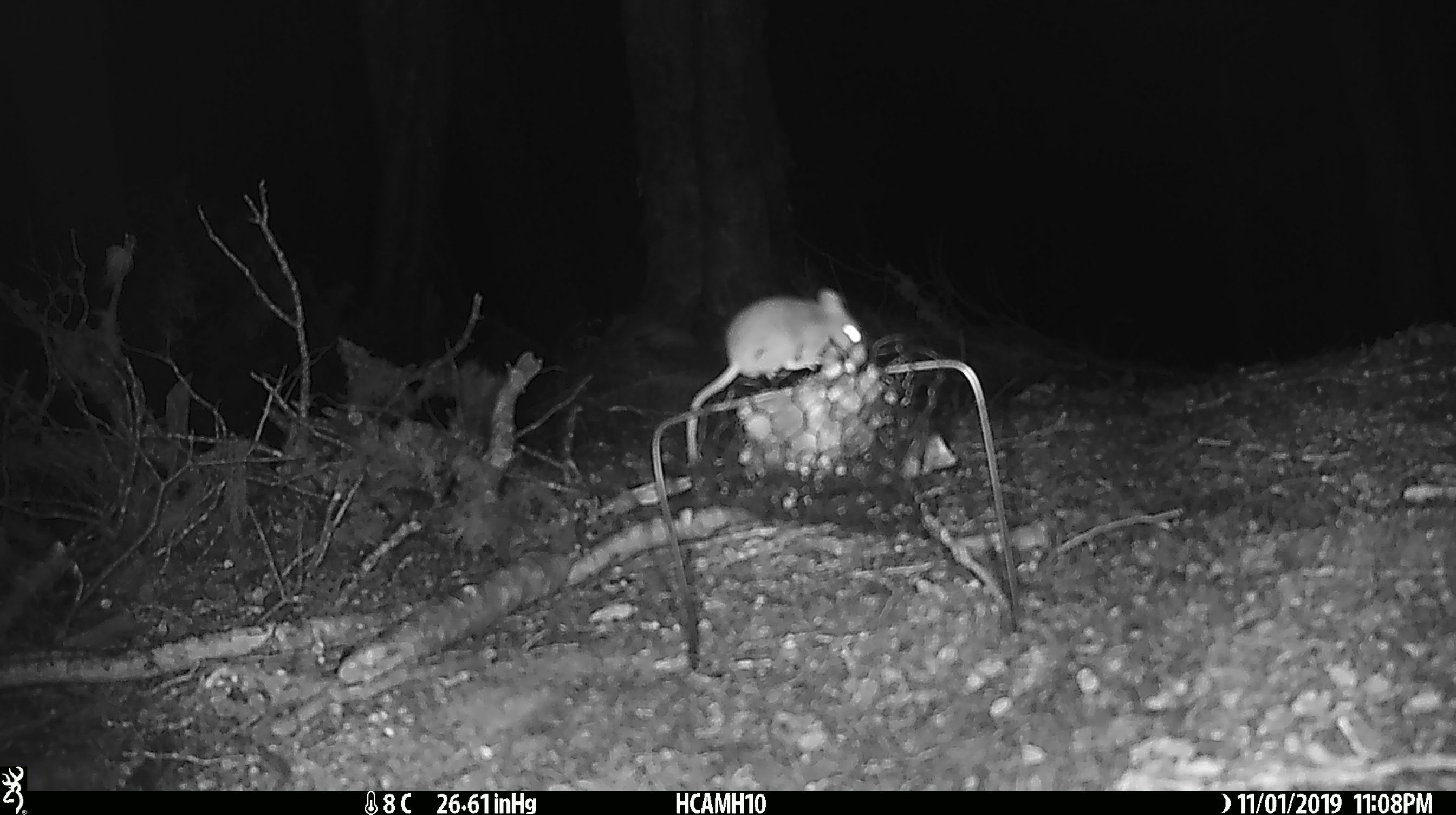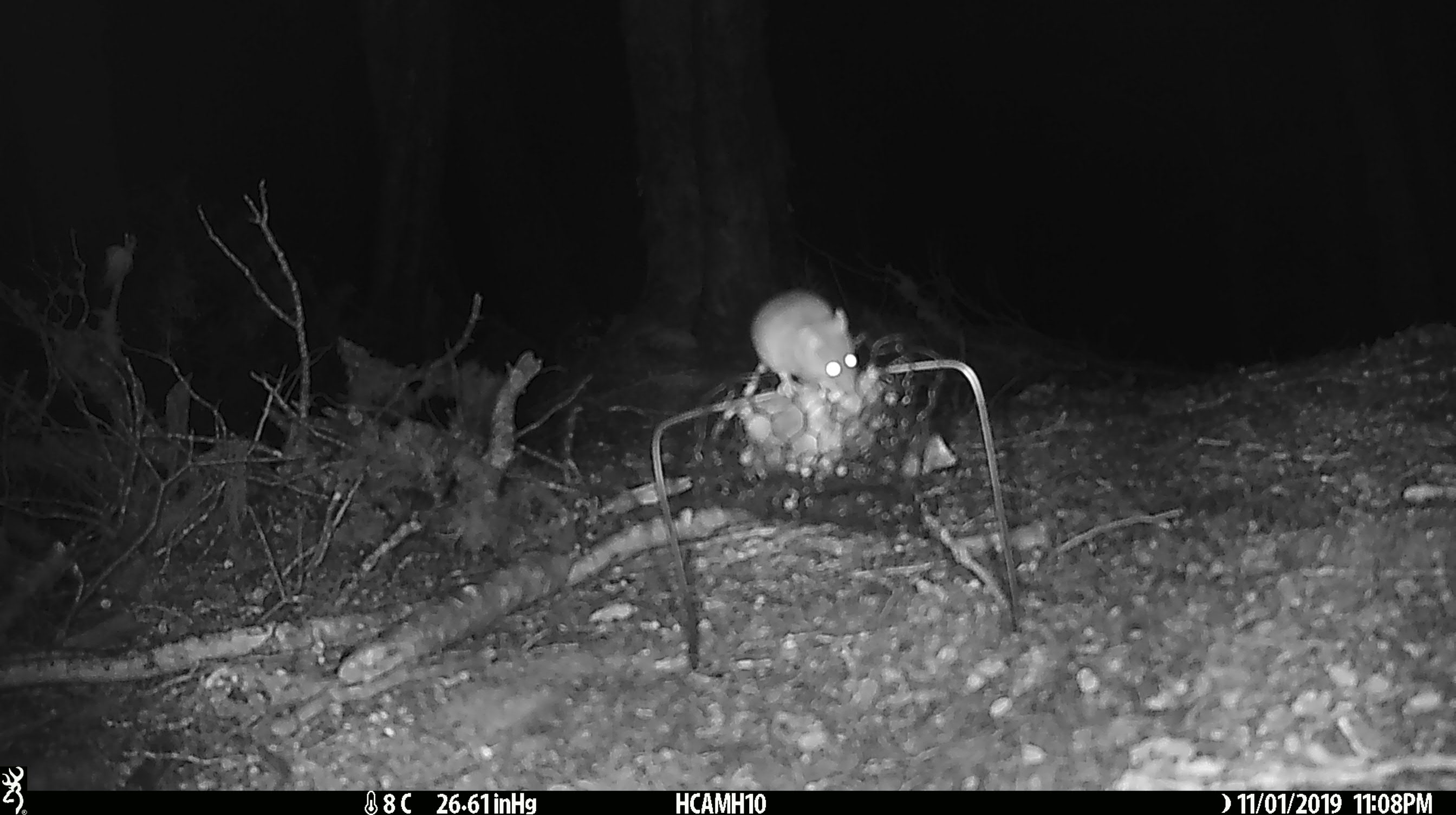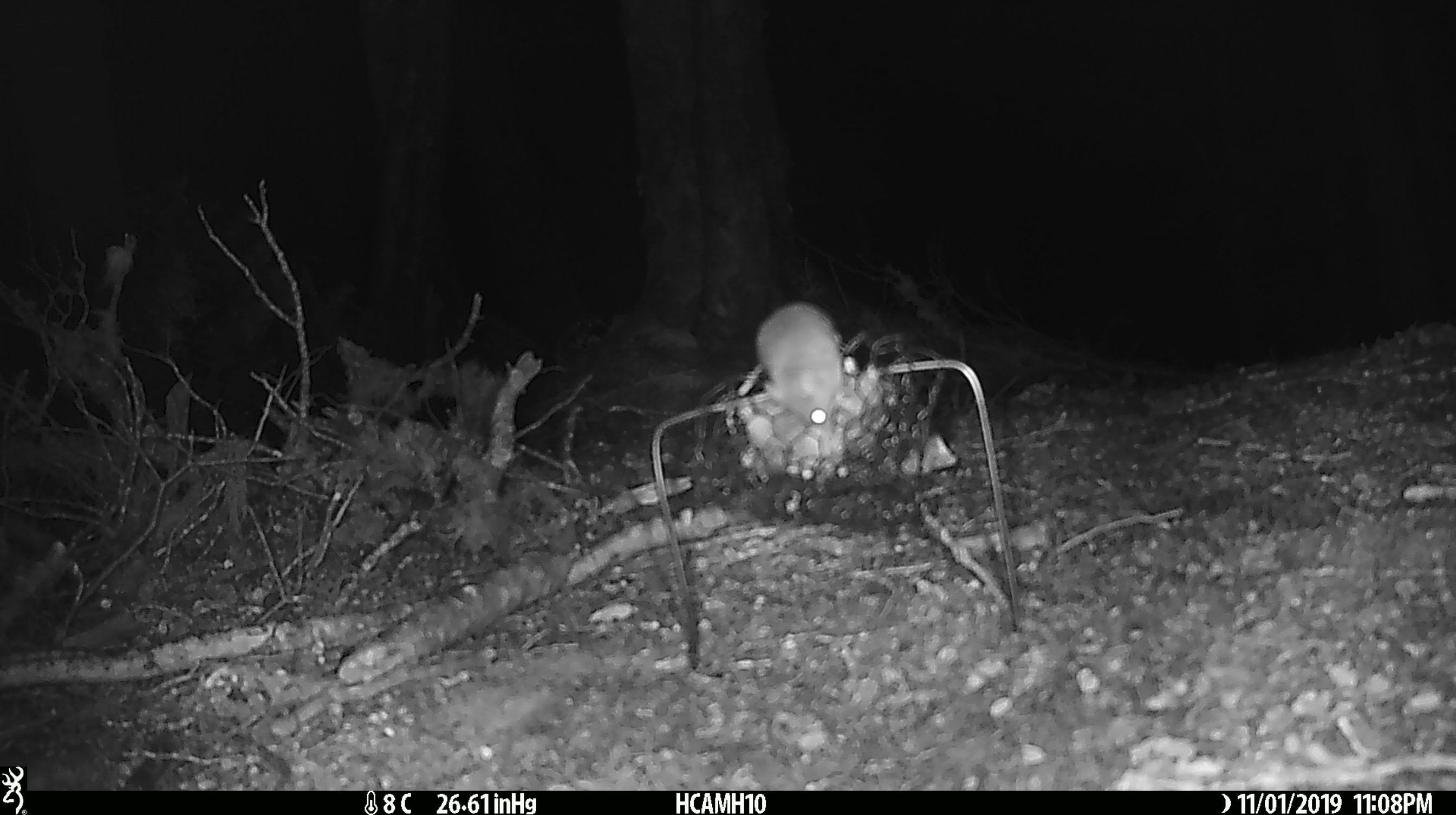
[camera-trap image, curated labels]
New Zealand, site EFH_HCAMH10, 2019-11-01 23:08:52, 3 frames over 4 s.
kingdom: Animalia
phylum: Chordata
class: Mammalia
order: Rodentia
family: Muridae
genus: Mus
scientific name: Mus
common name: mouse